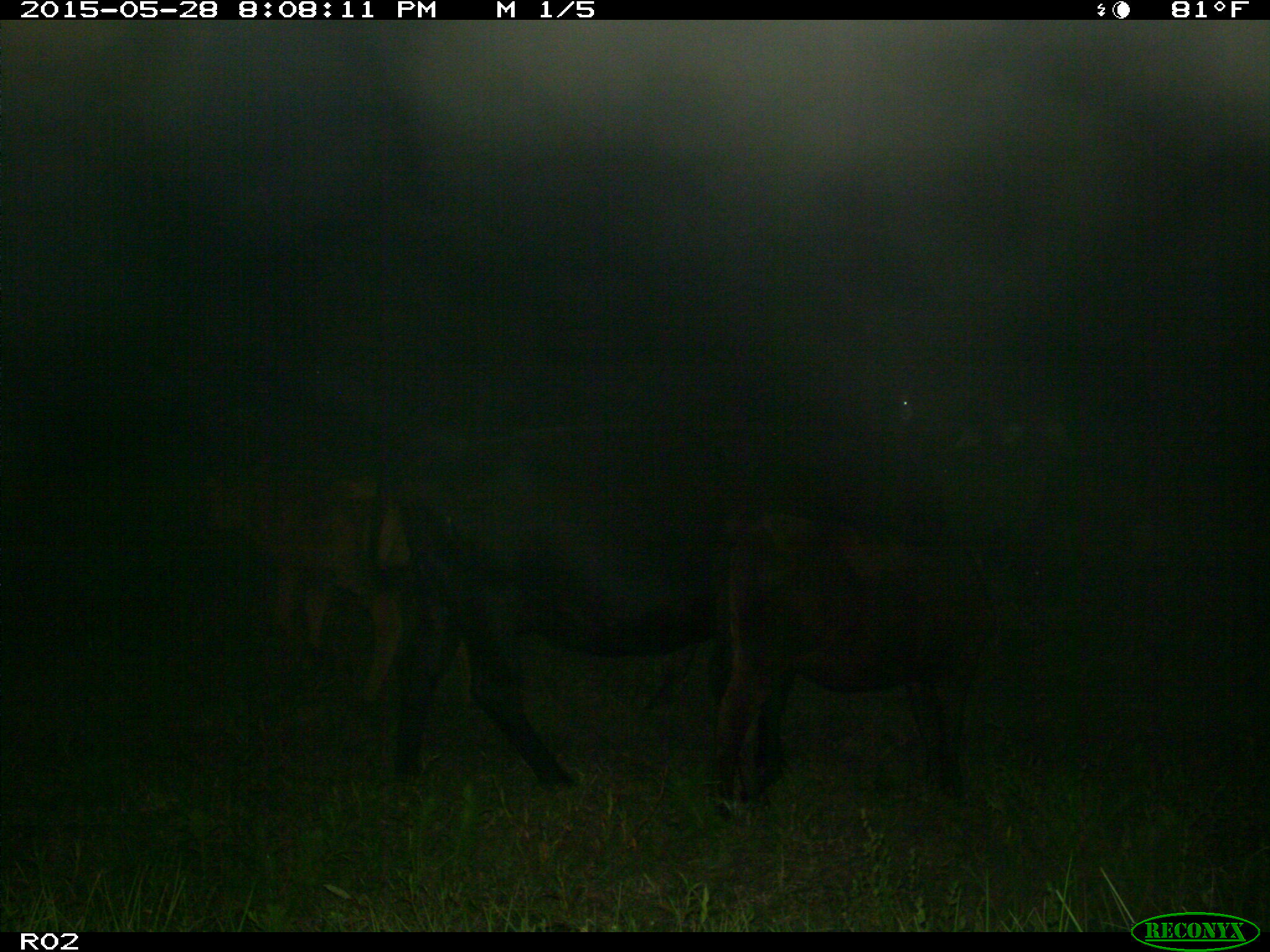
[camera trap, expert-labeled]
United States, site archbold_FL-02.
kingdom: Animalia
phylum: Chordata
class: Mammalia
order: Artiodactyla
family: Bovidae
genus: Bos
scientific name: Bos taurus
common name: domestic cow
Bos taurus (domestic cow).